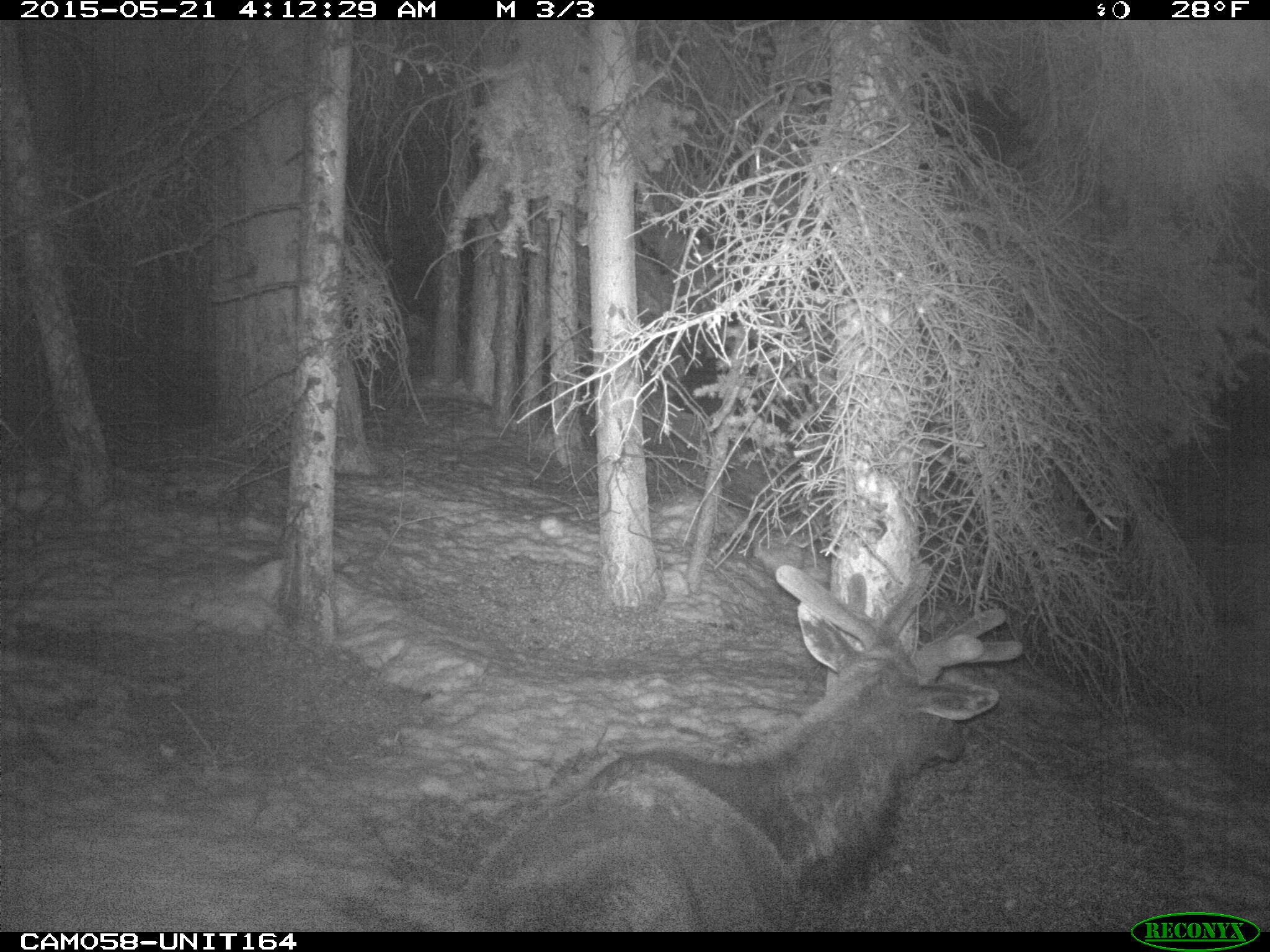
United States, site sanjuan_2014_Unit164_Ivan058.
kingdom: Animalia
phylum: Chordata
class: Mammalia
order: Artiodactyla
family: Cervidae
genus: Cervus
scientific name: Cervus elaphus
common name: red deer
Cervus elaphus (red deer).